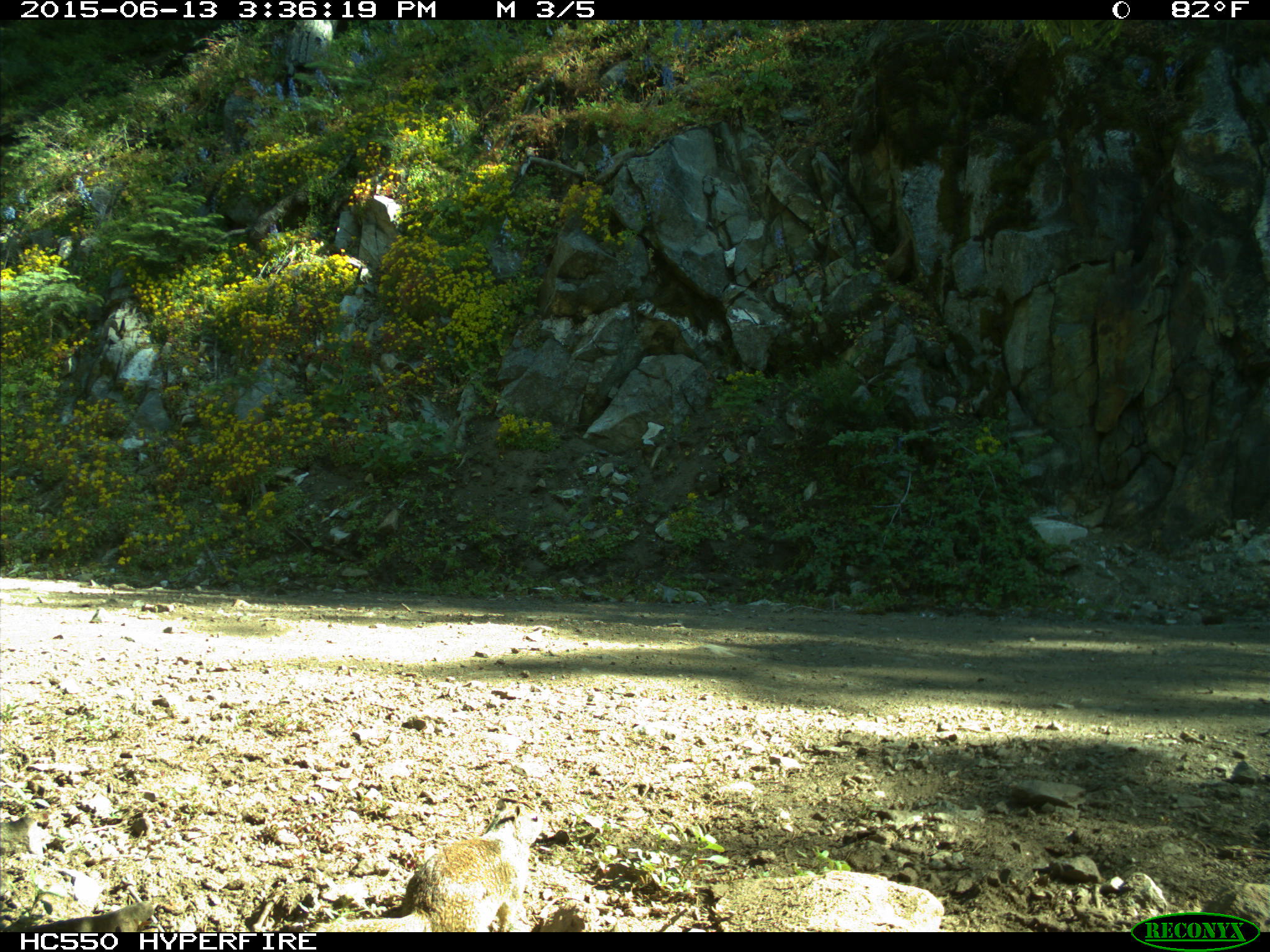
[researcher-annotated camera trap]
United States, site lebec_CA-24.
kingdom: Animalia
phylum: Chordata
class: Mammalia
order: Rodentia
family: Sciuridae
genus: Otospermophilus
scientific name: Otospermophilus beecheyi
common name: california ground squirrel